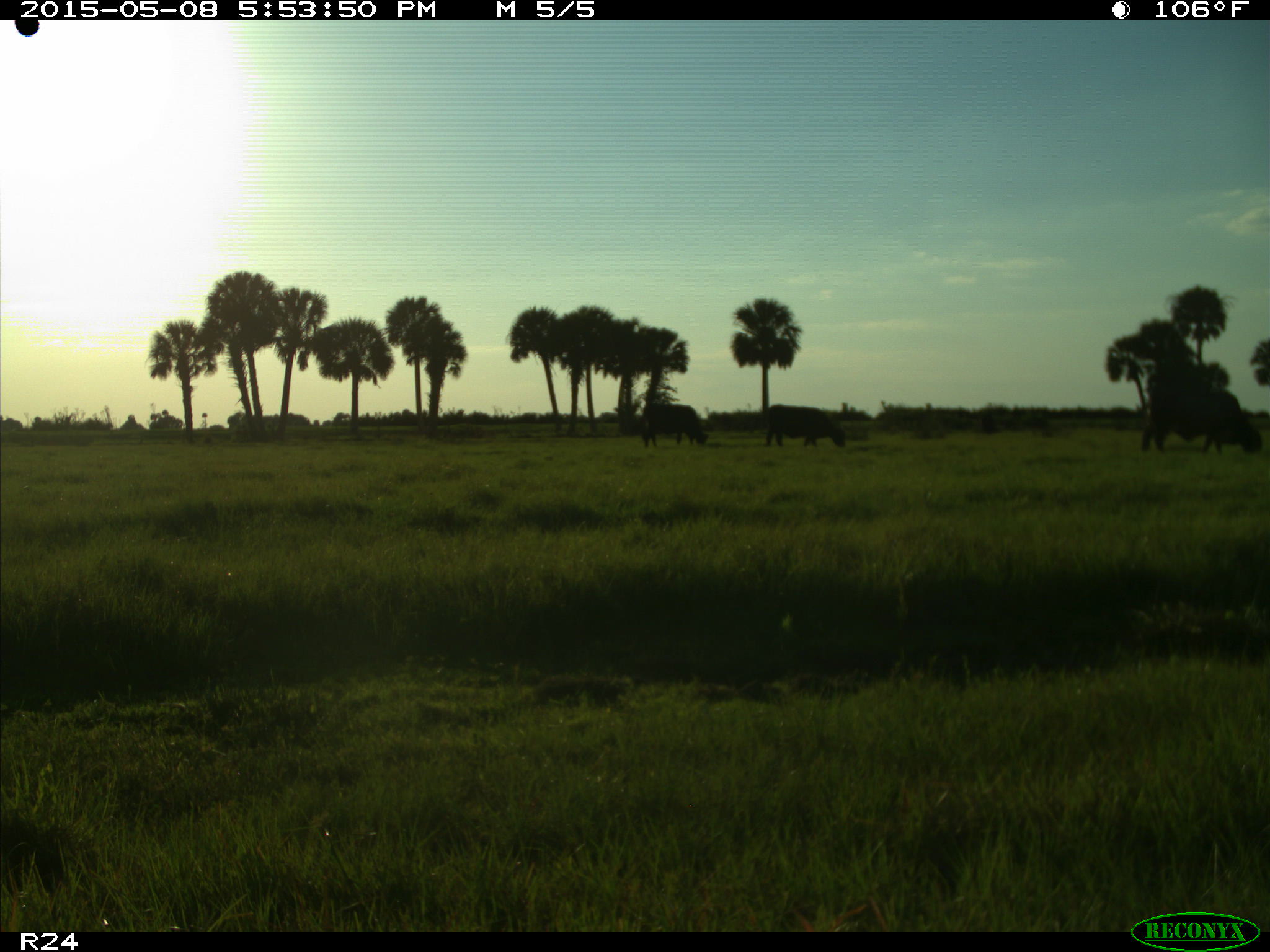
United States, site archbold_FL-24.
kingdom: Animalia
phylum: Chordata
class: Mammalia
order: Artiodactyla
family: Bovidae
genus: Bos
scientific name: Bos taurus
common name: domestic cow